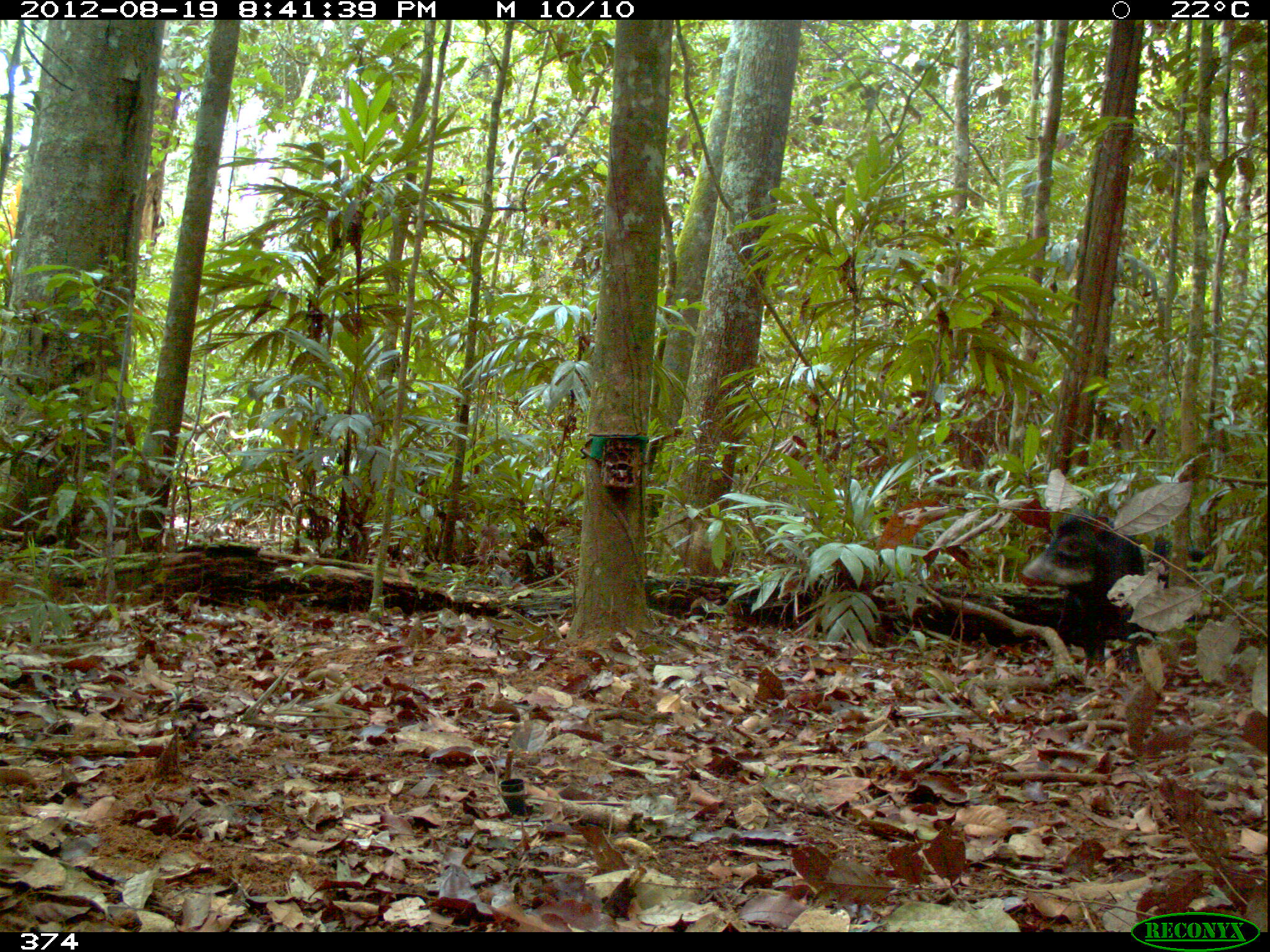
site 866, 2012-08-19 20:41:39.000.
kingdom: Animalia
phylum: Chordata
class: Mammalia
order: Artiodactyla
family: Tayassuidae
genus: Tayassu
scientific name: Tayassu pecari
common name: white-lipped peccary